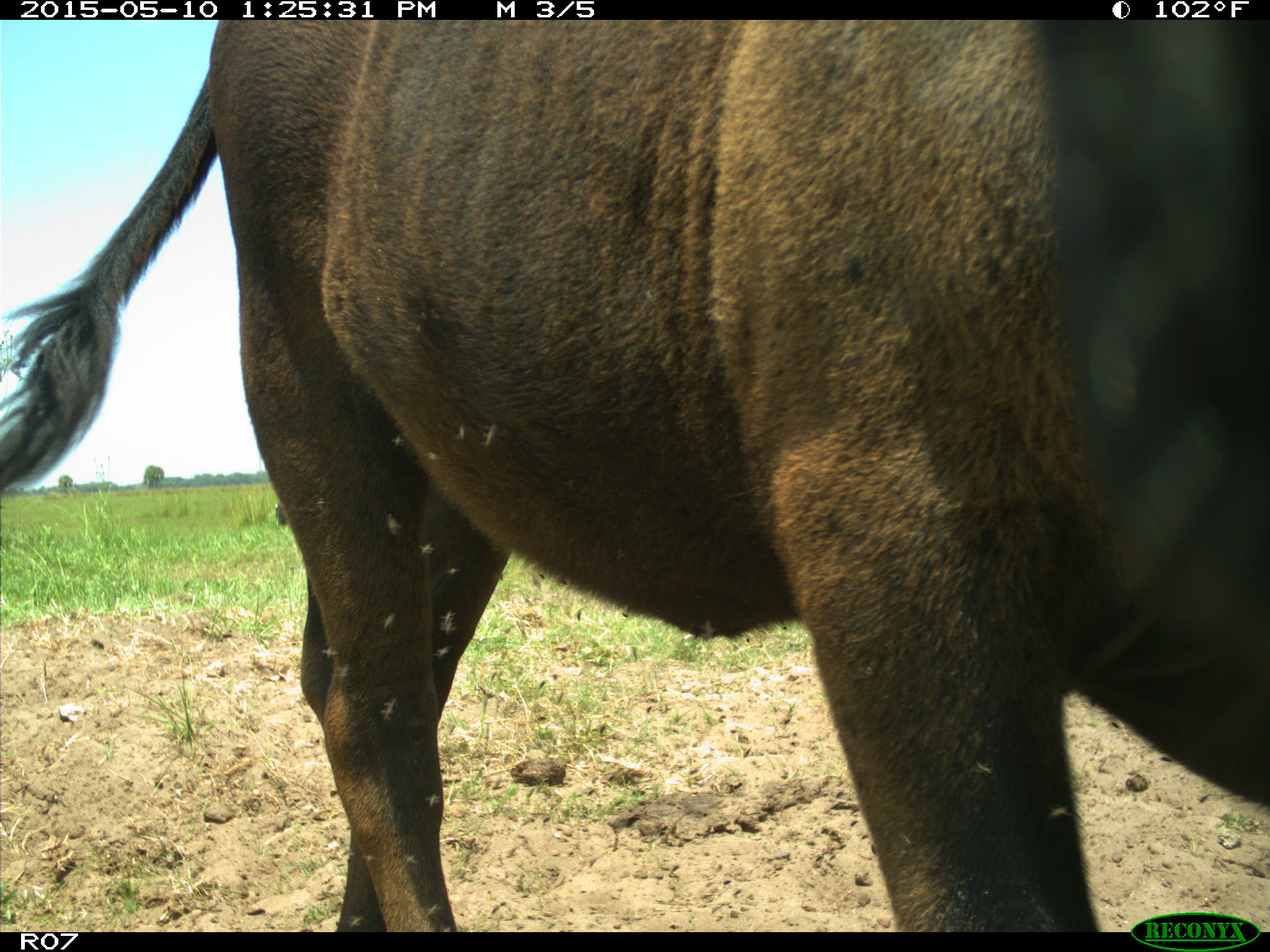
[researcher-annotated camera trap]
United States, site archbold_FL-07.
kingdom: Animalia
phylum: Chordata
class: Mammalia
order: Artiodactyla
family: Bovidae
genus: Bos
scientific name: Bos taurus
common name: domestic cow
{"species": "Bos taurus (domestic cow)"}